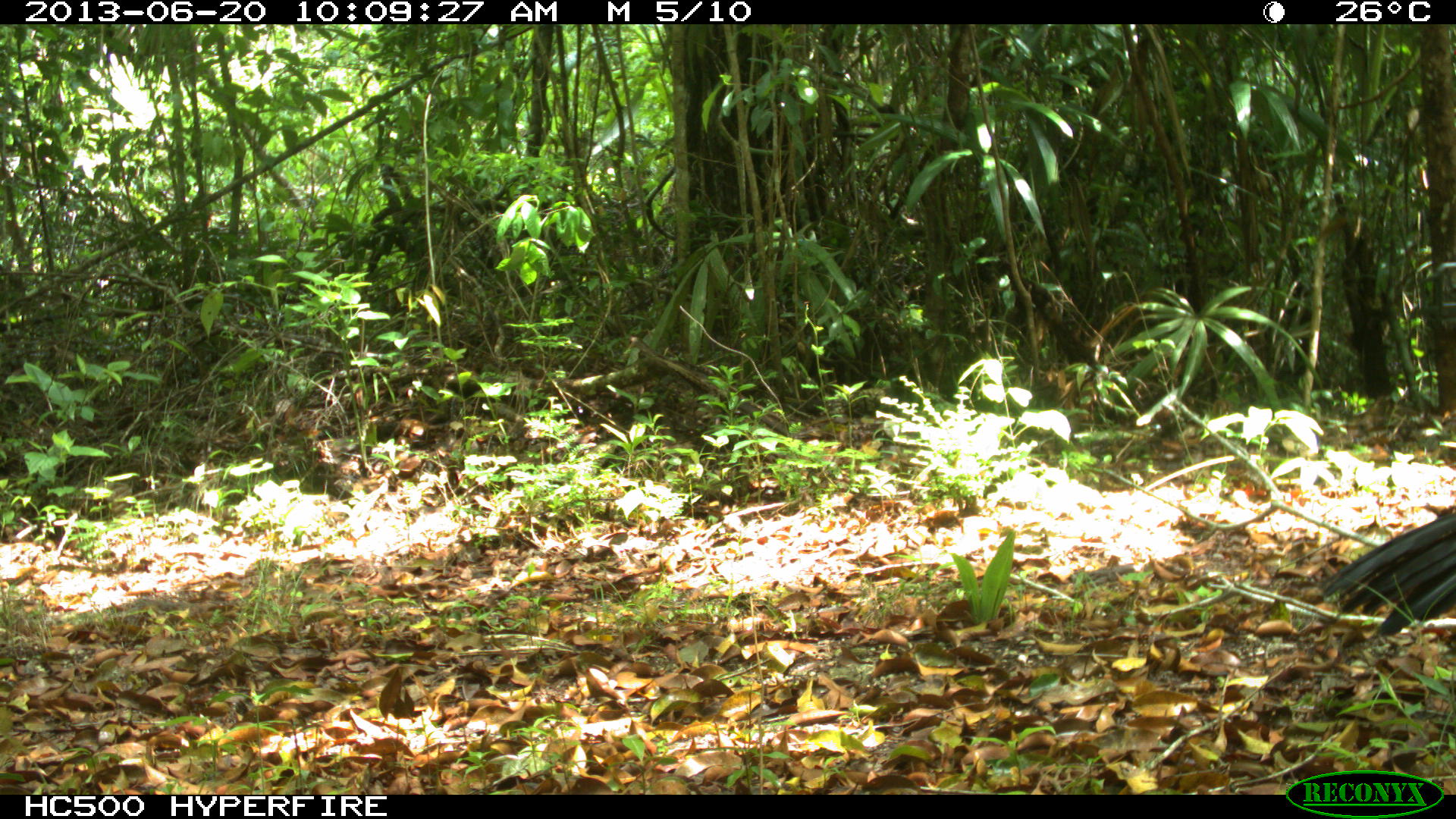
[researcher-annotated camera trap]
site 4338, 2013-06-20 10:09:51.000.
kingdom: Animalia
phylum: Chordata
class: Aves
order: Galliformes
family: Cracidae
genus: Crax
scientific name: Crax rubra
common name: great curassow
Crax rubra (great curassow), count 1, sex male.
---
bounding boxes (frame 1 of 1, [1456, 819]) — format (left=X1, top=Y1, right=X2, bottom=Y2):
crax rubra: (left=1319, top=507, right=1456, bottom=640)